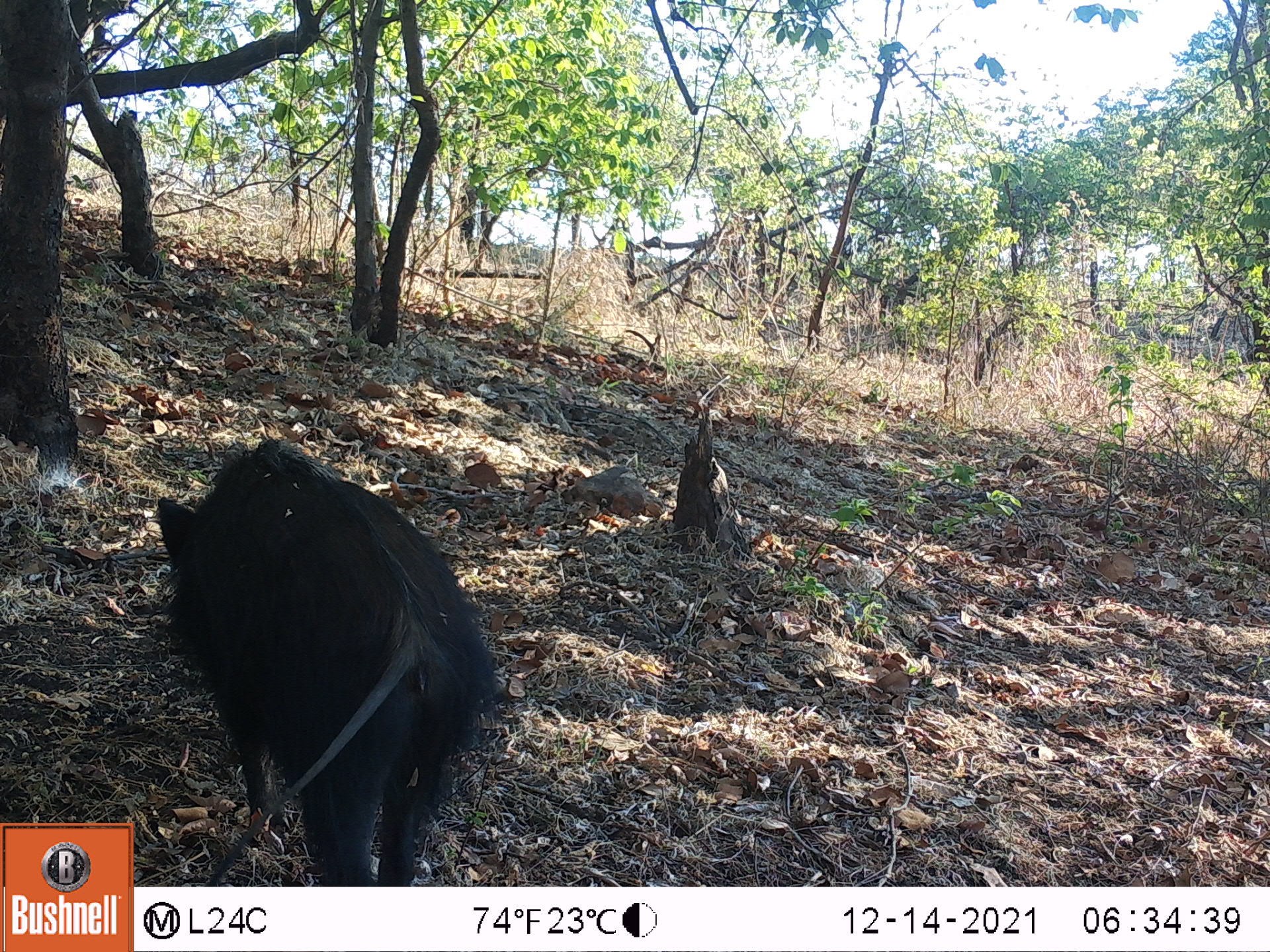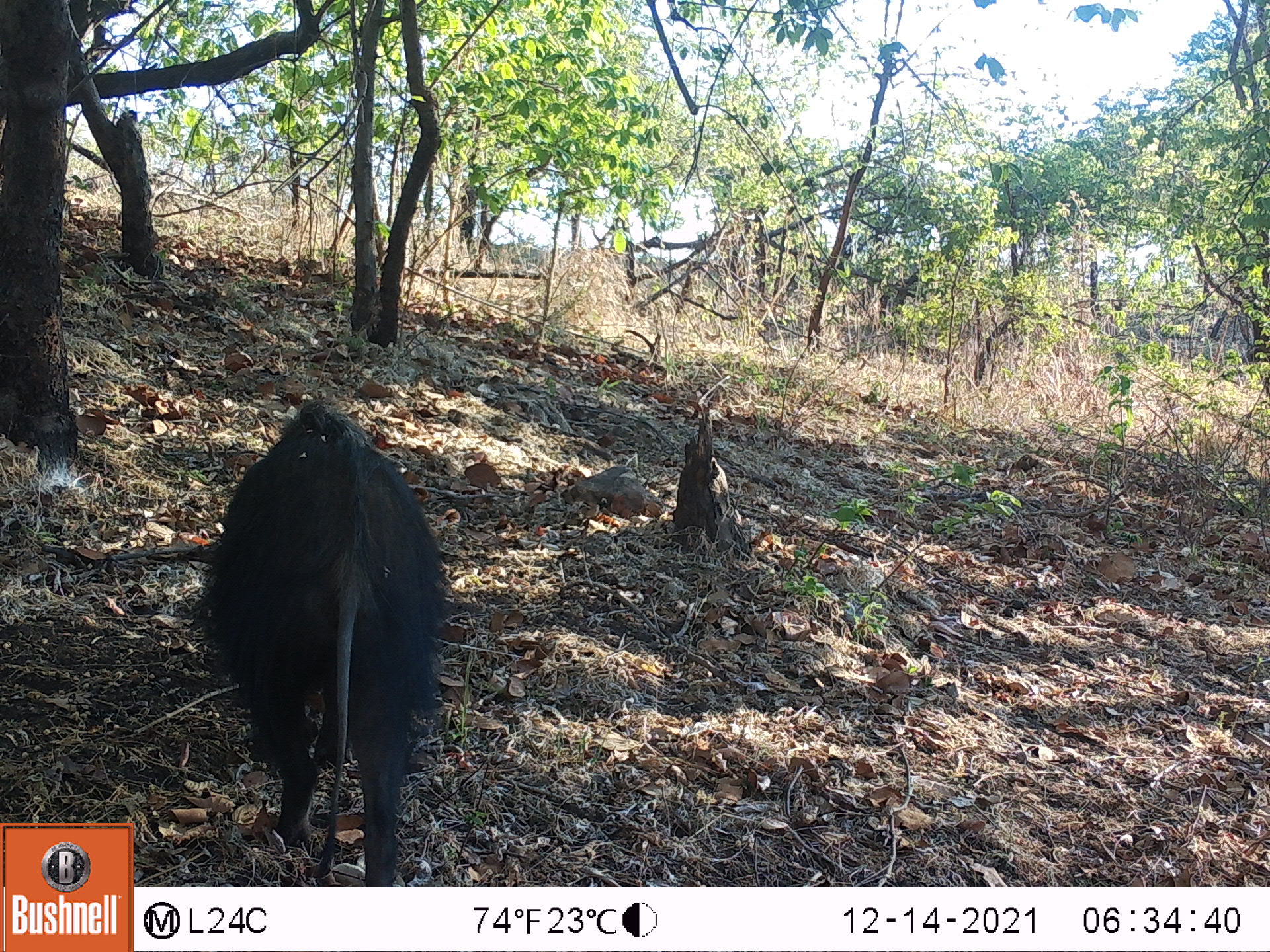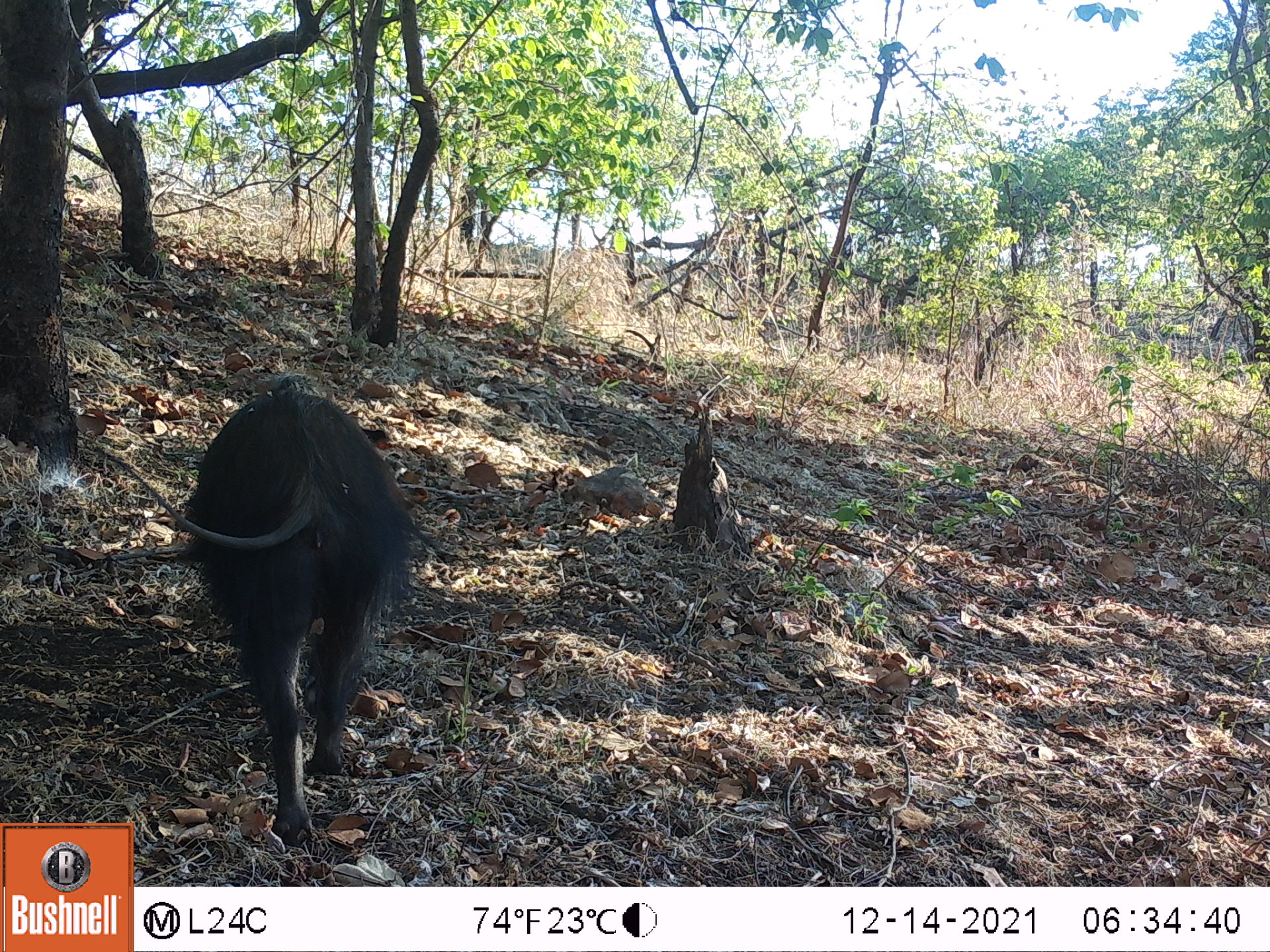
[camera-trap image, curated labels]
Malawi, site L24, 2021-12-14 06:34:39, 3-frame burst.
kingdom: Animalia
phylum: Chordata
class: Mammalia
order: Artiodactyla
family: Suidae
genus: Potamochoerus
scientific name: Potamochoerus larvatus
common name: bushpig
Bushpig (Potamochoerus larvatus), count 1.